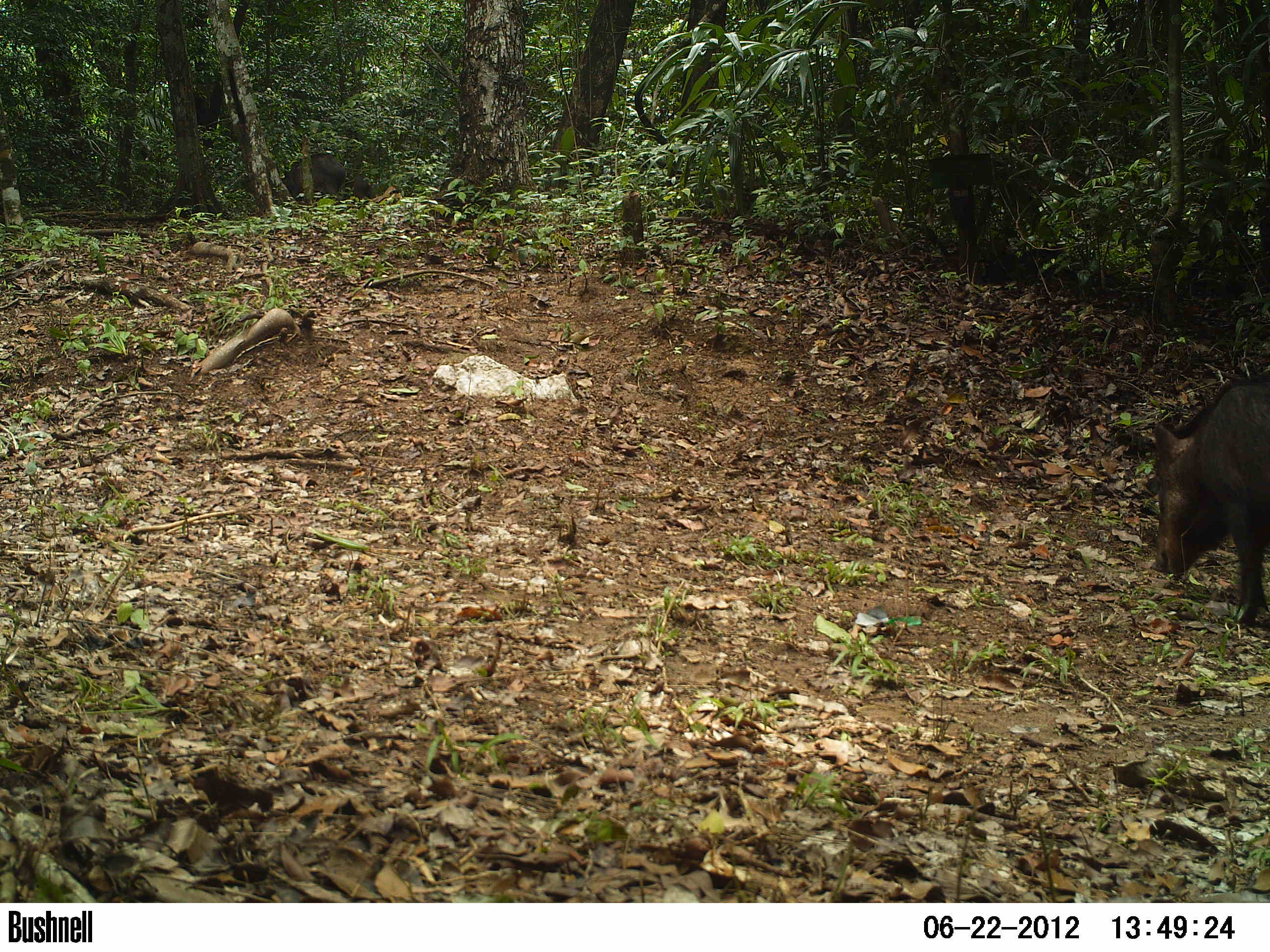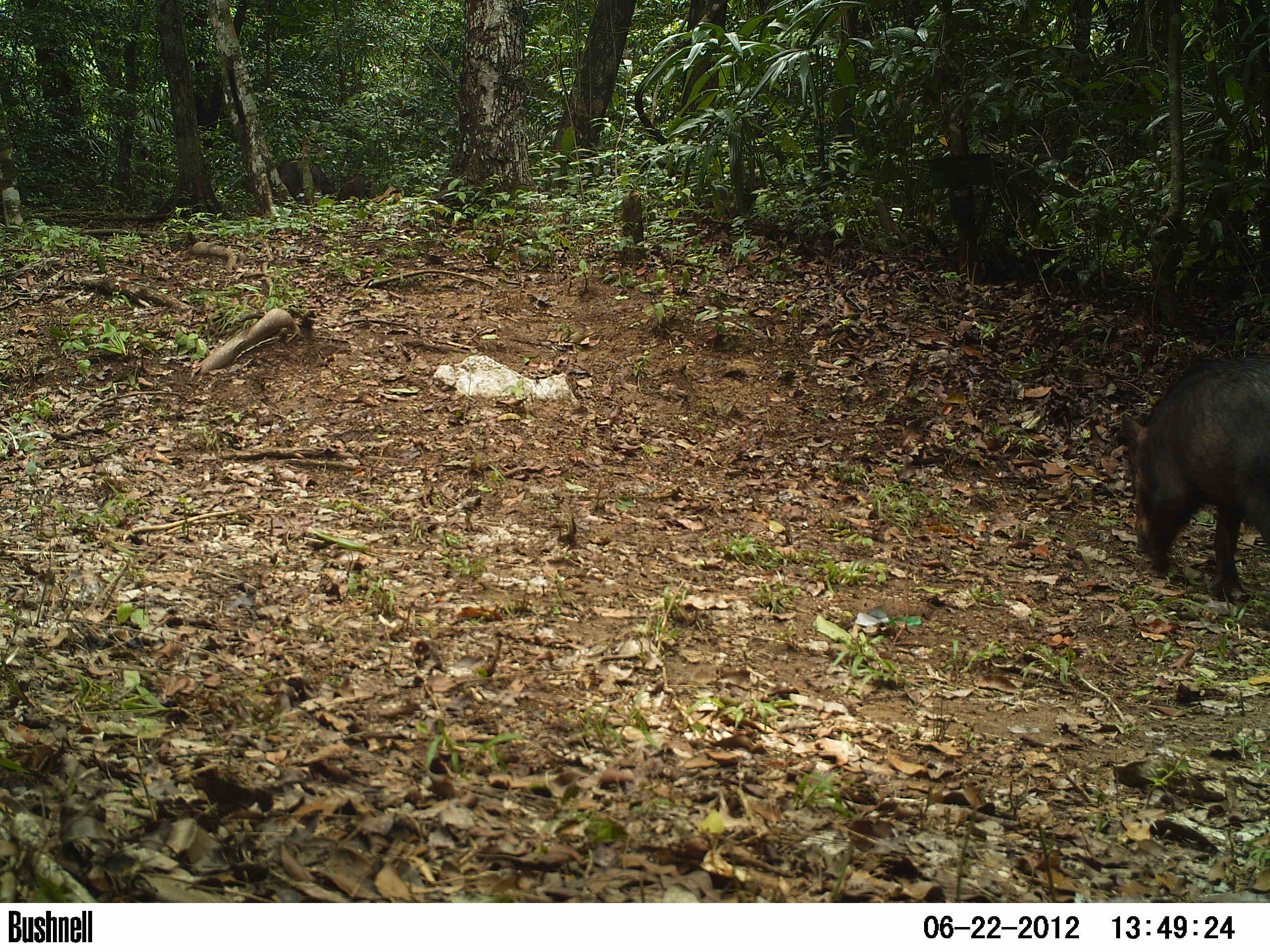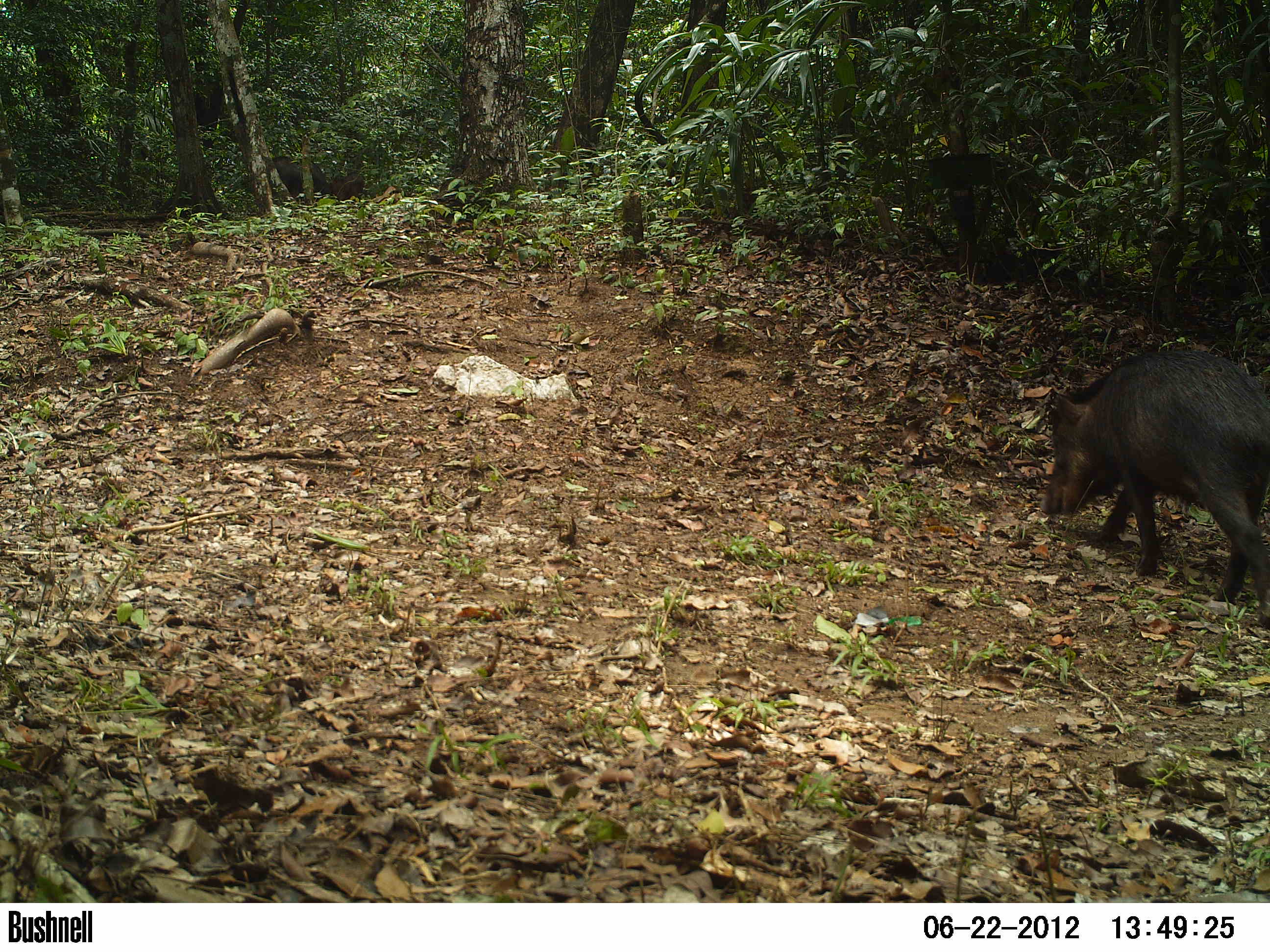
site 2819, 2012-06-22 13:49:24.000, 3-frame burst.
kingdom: Animalia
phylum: Chordata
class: Mammalia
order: Artiodactyla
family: Tayassuidae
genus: Tayassu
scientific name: Tayassu pecari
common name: white-lipped peccary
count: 14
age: adult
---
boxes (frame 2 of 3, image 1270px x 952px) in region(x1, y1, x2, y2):
tayassu pecari: region(1119, 351, 1270, 601); region(271, 158, 337, 206); region(337, 175, 376, 203)